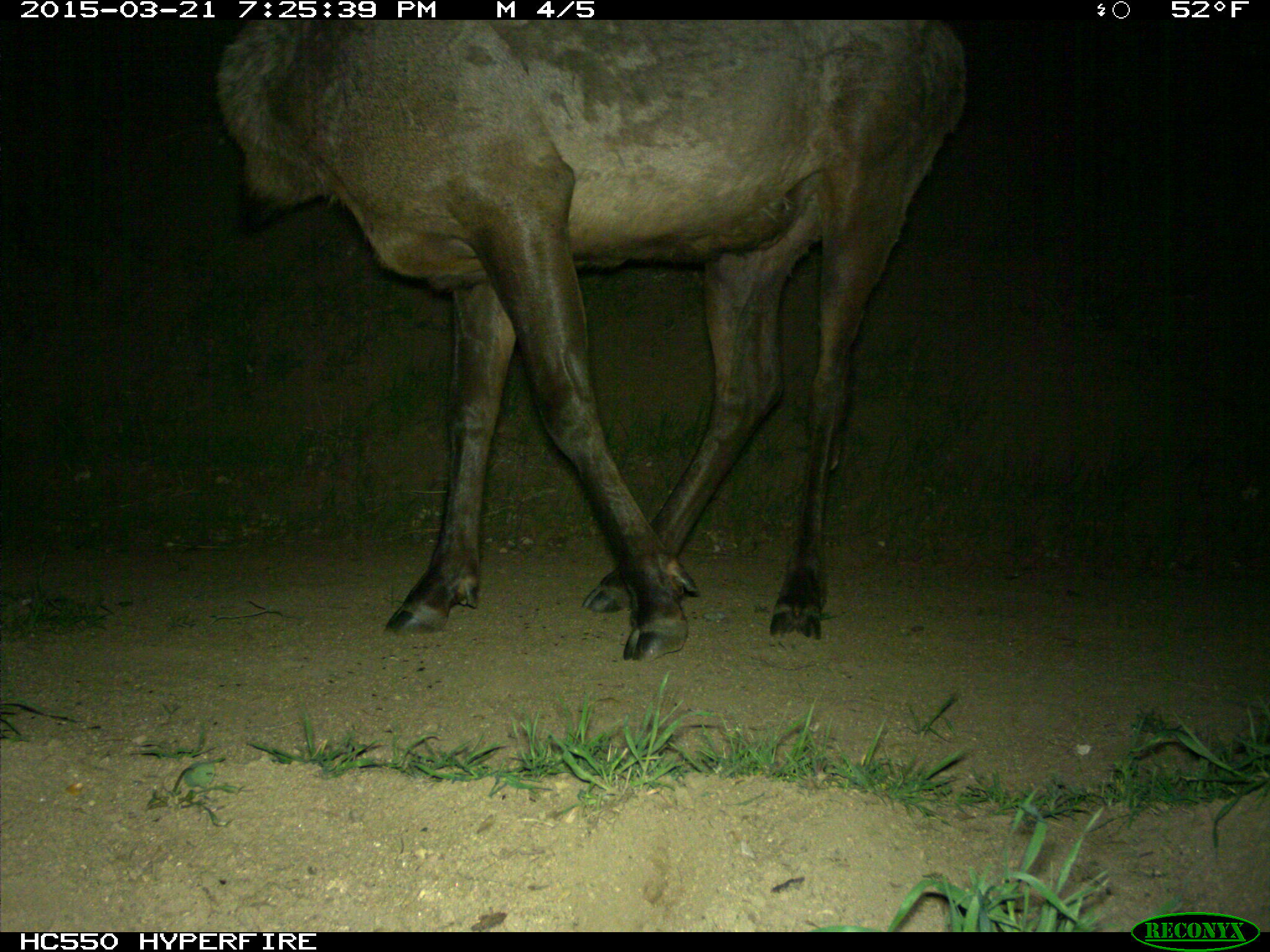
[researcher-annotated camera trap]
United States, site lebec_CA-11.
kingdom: Animalia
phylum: Chordata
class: Mammalia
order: Artiodactyla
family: Cervidae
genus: Cervus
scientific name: Cervus canadensis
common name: elk